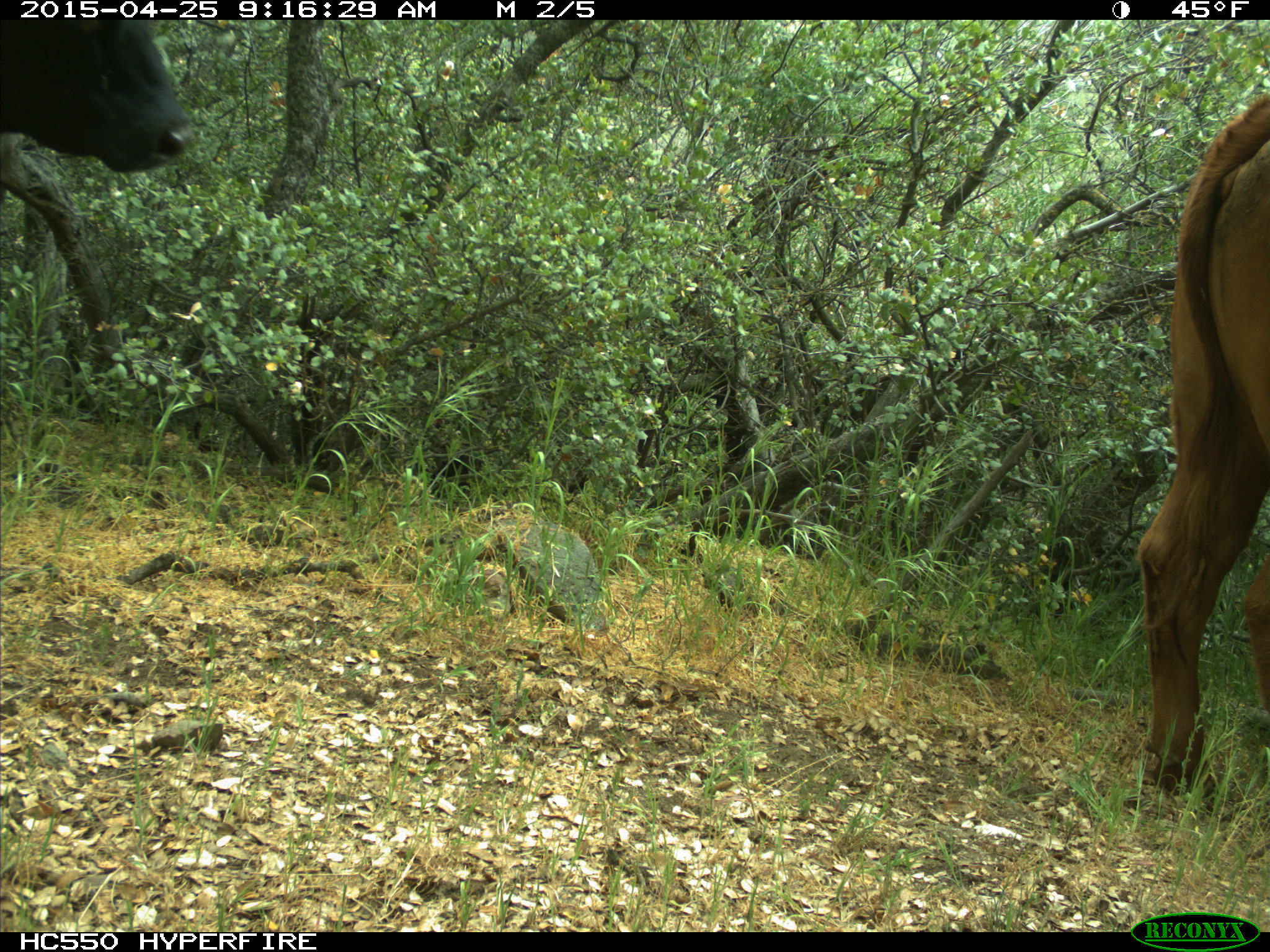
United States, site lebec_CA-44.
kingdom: Animalia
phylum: Chordata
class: Mammalia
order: Artiodactyla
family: Suidae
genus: Sus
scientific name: Sus scrofa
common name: wild boar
Sus scrofa (wild boar).